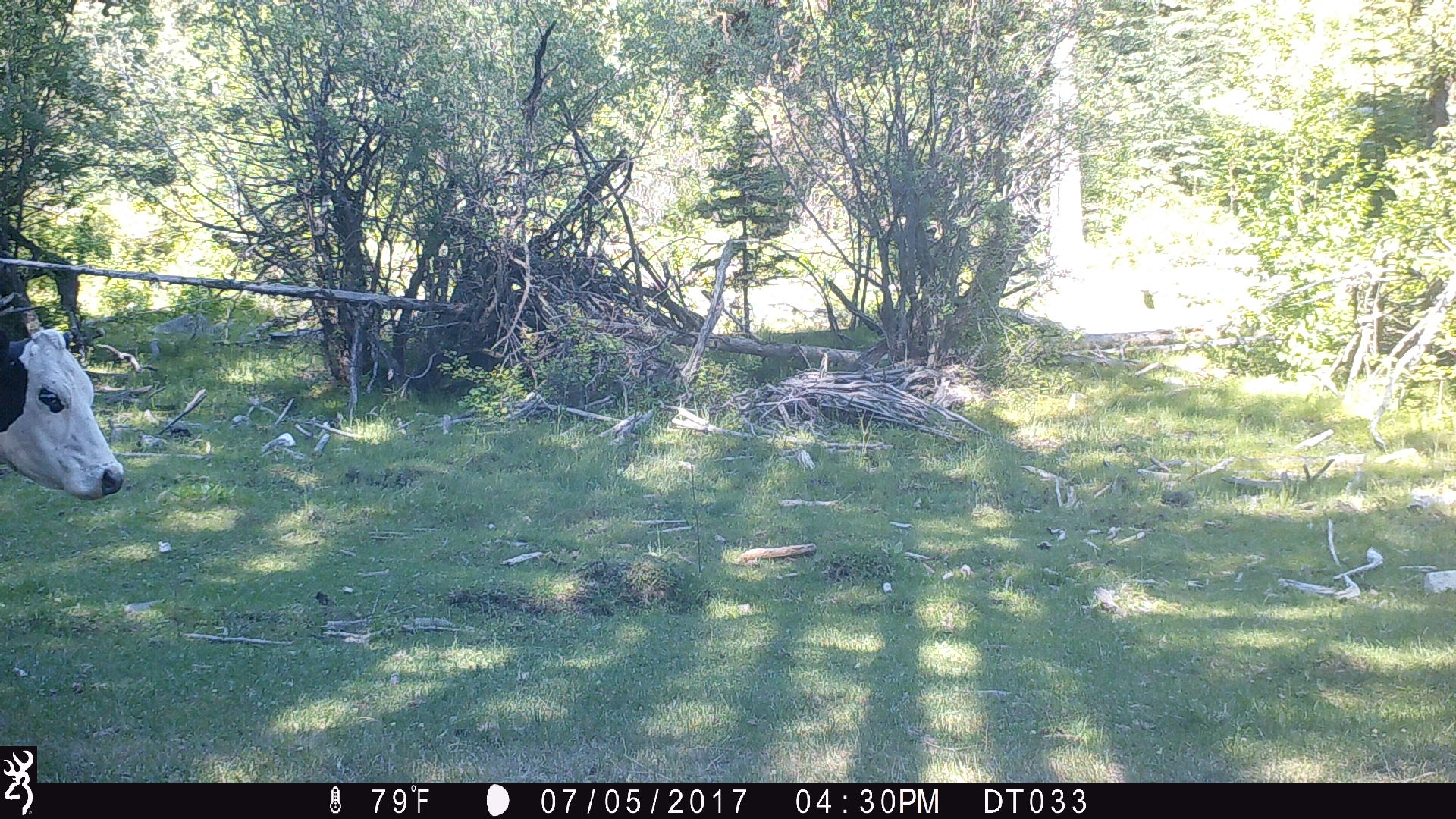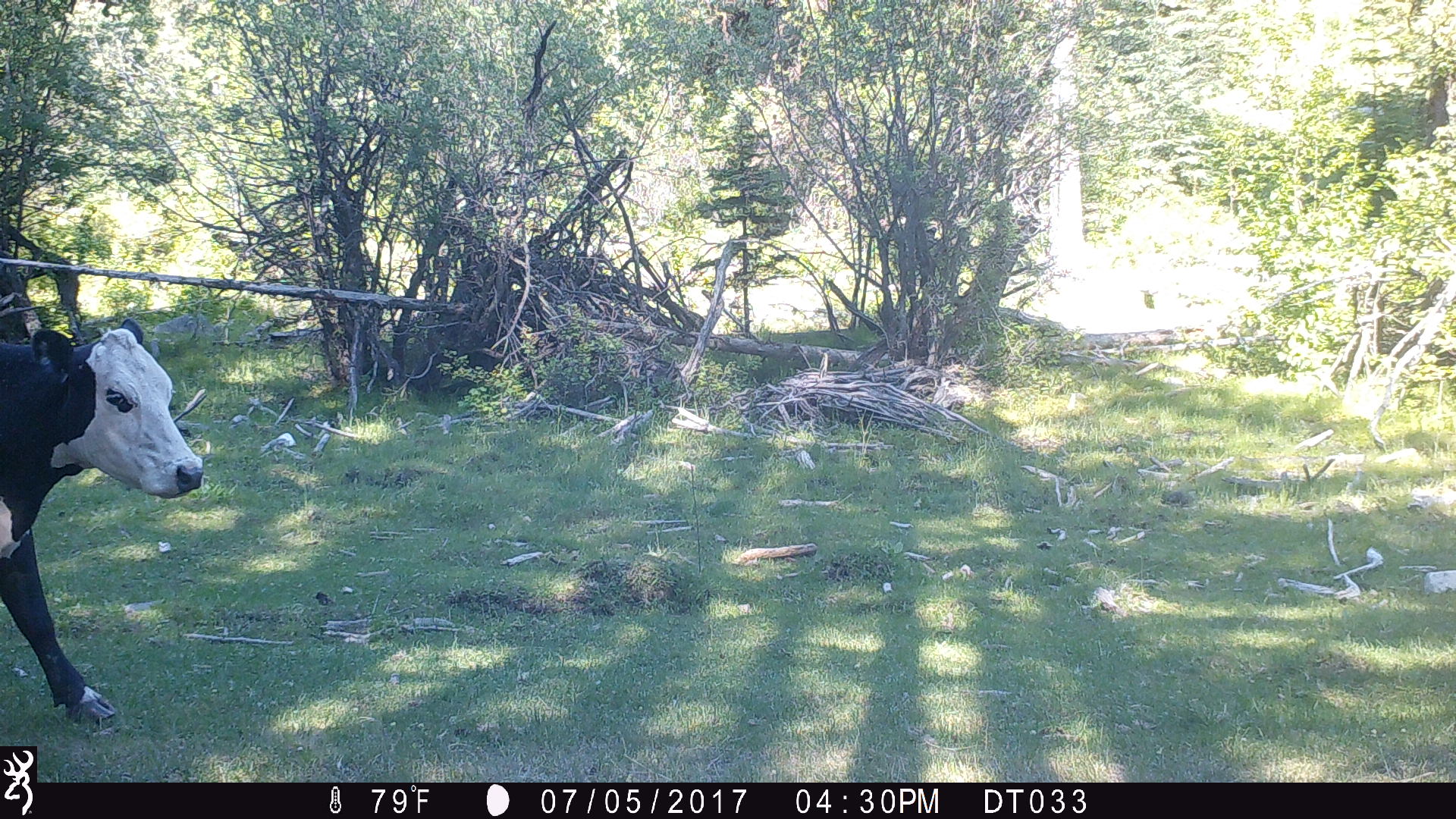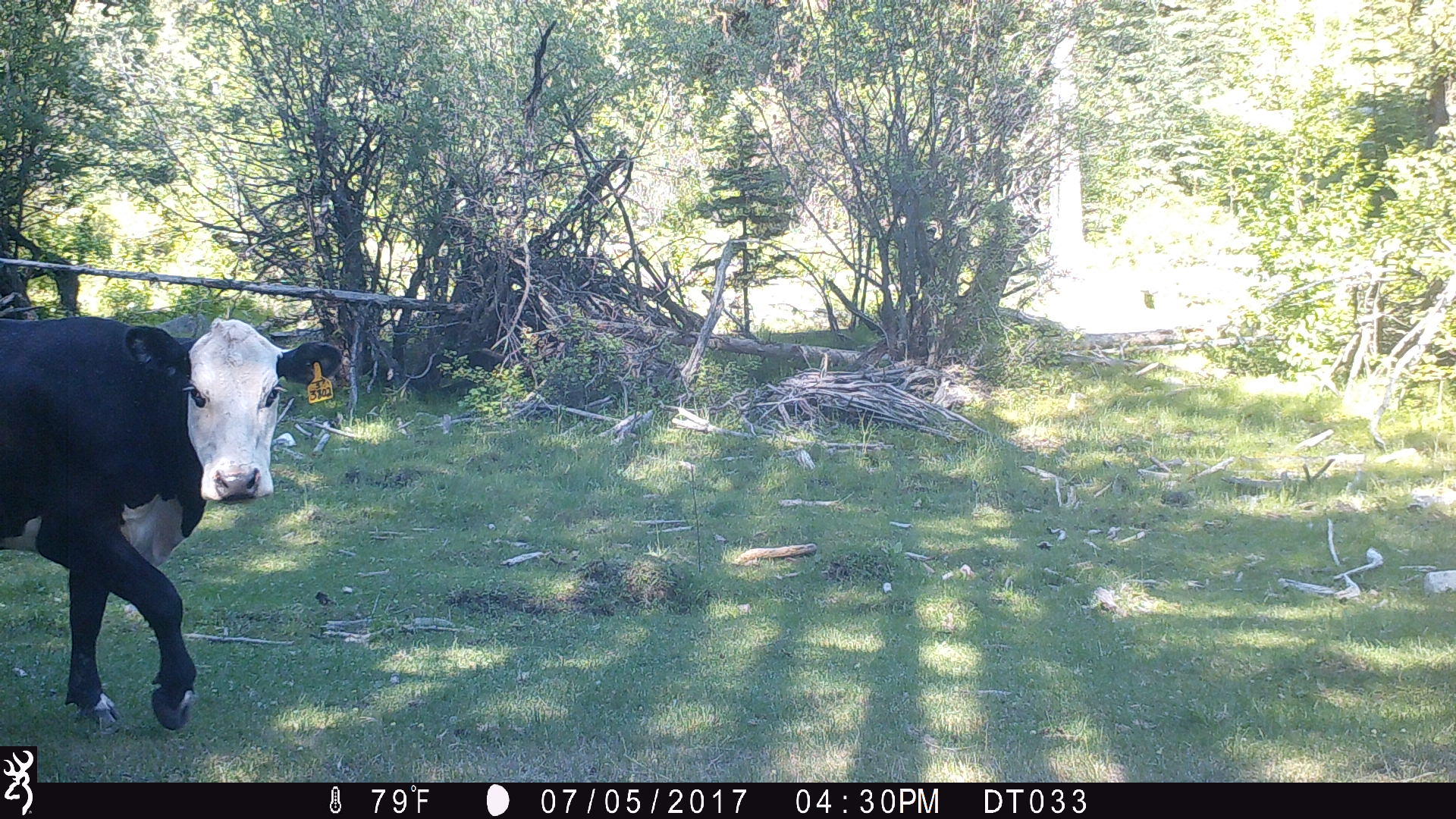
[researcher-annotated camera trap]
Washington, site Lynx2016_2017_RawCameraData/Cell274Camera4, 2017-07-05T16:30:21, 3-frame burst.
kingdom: Animalia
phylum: Chordata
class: Mammalia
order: Artiodactyla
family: Bovidae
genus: Bos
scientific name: Bos taurus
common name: domestic cattle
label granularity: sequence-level